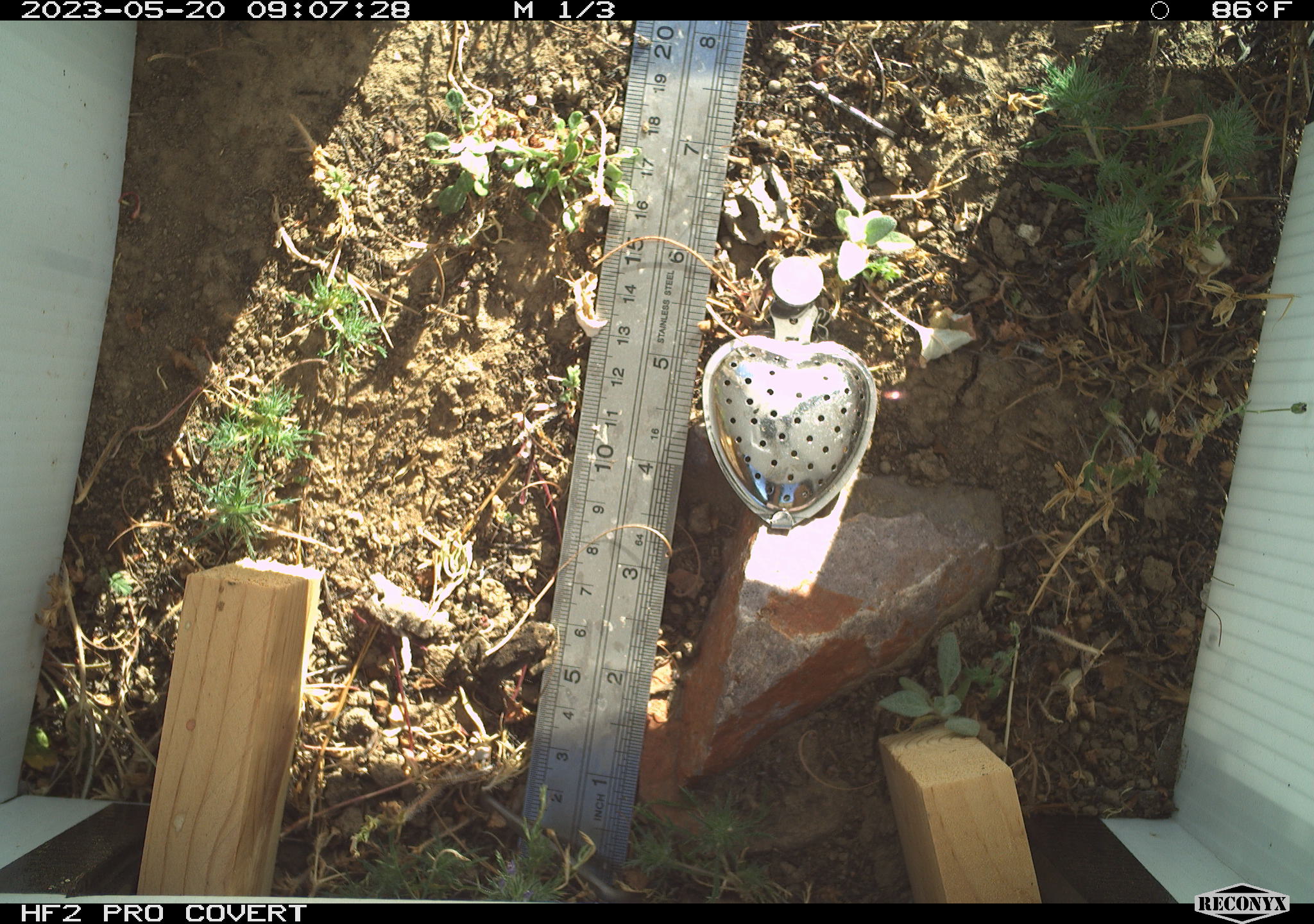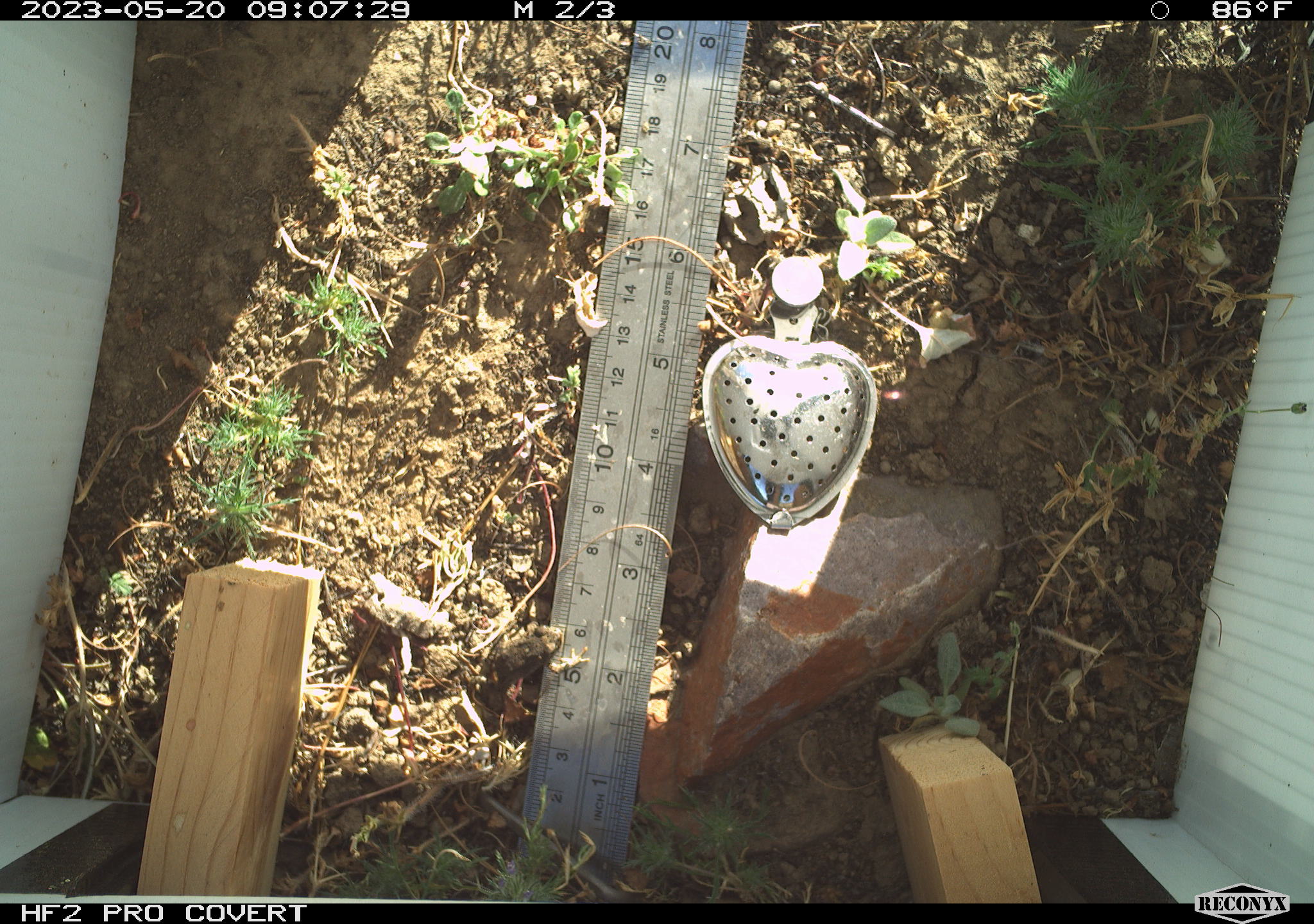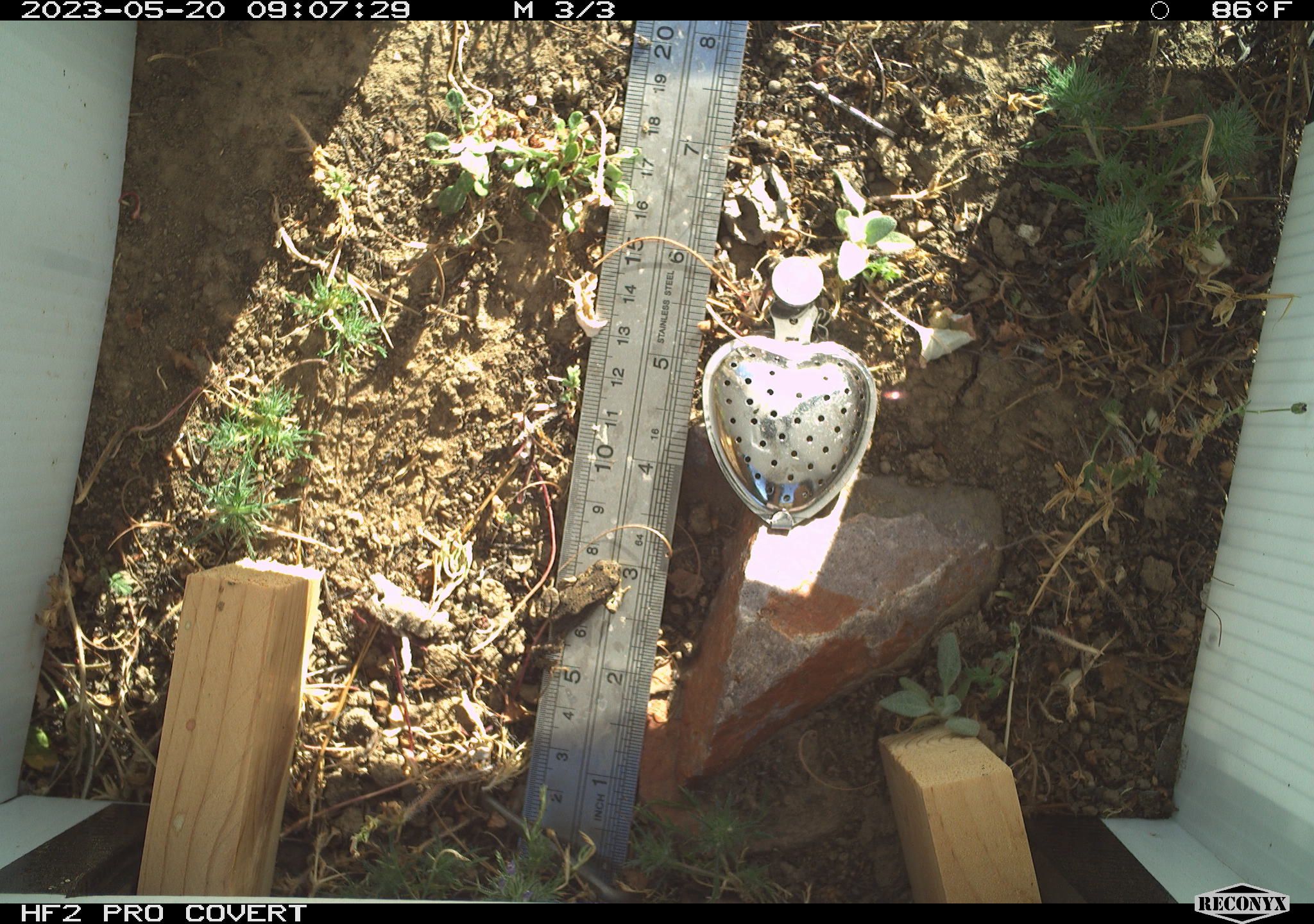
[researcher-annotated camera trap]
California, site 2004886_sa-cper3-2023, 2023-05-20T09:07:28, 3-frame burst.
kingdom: Animalia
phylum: Chordata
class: Amphibia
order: Anura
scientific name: Anura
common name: frogs